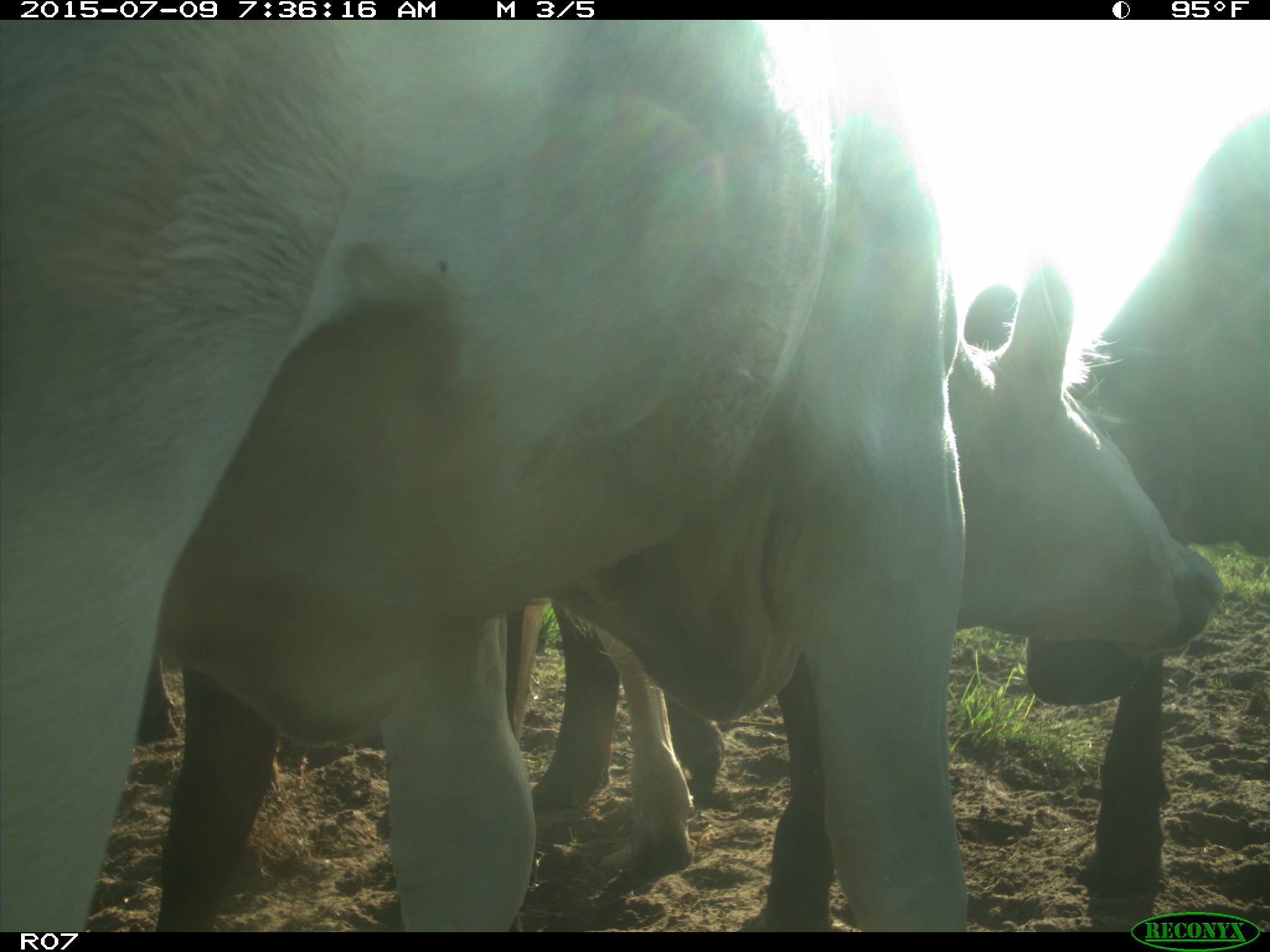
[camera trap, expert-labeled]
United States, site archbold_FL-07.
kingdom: Animalia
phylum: Chordata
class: Mammalia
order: Artiodactyla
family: Bovidae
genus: Bos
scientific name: Bos taurus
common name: domestic cow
Bos taurus (domestic cow).